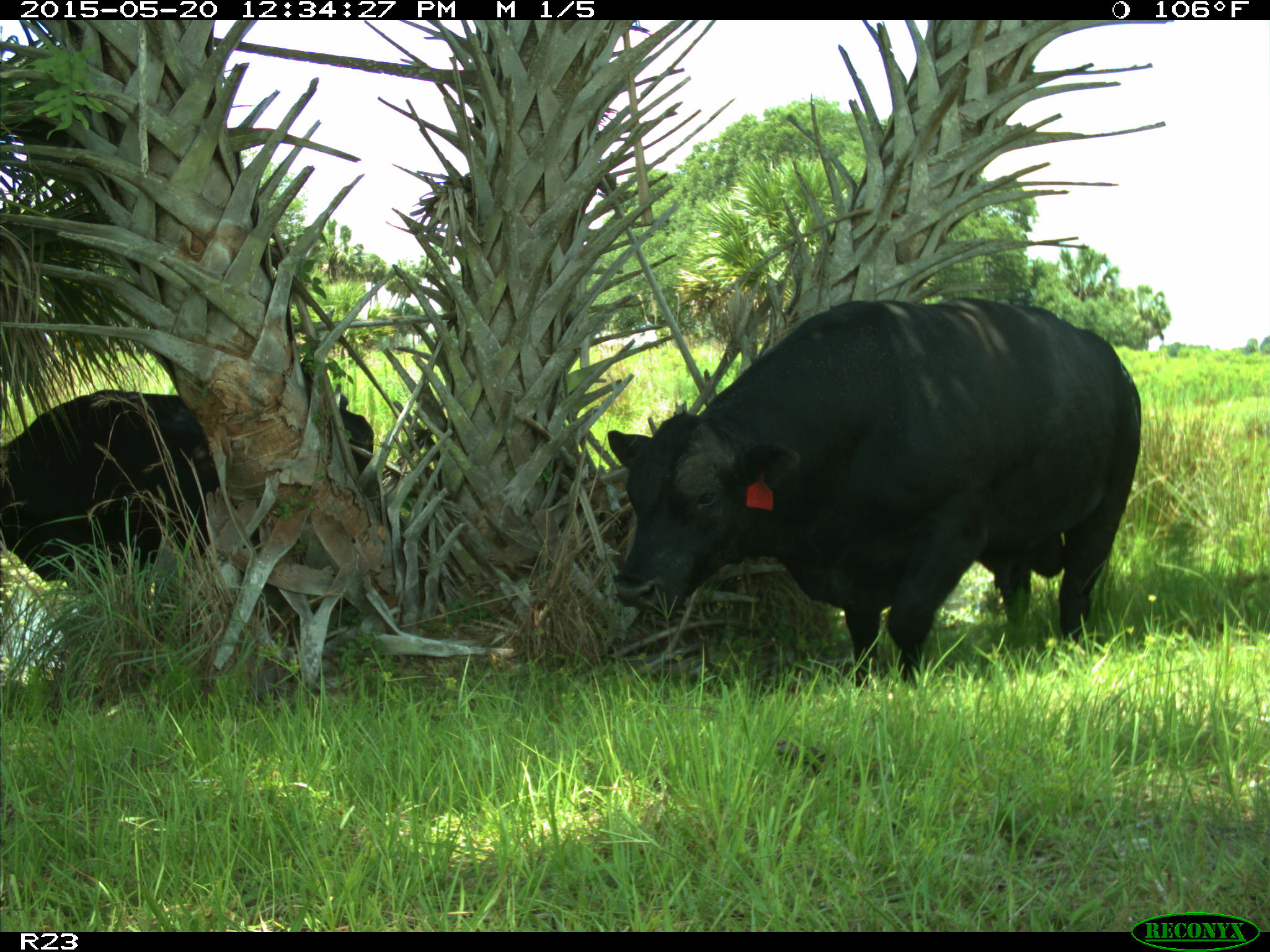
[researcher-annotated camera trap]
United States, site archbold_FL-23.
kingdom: Animalia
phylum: Chordata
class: Mammalia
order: Artiodactyla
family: Suidae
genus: Sus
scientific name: Sus scrofa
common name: wild boar